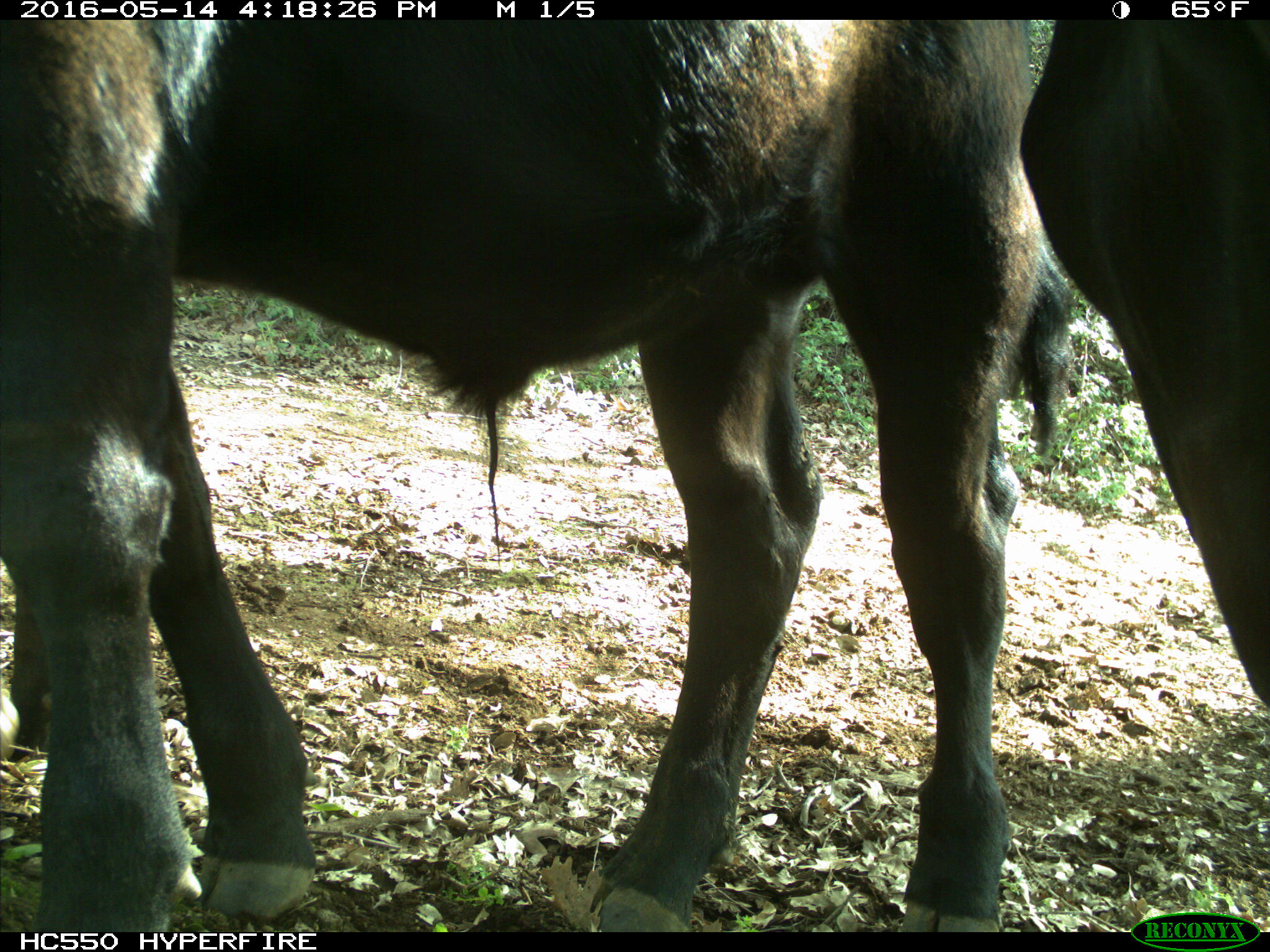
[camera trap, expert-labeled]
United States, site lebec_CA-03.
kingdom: Animalia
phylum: Chordata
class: Mammalia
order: Artiodactyla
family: Bovidae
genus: Bos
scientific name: Bos taurus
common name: domestic cow